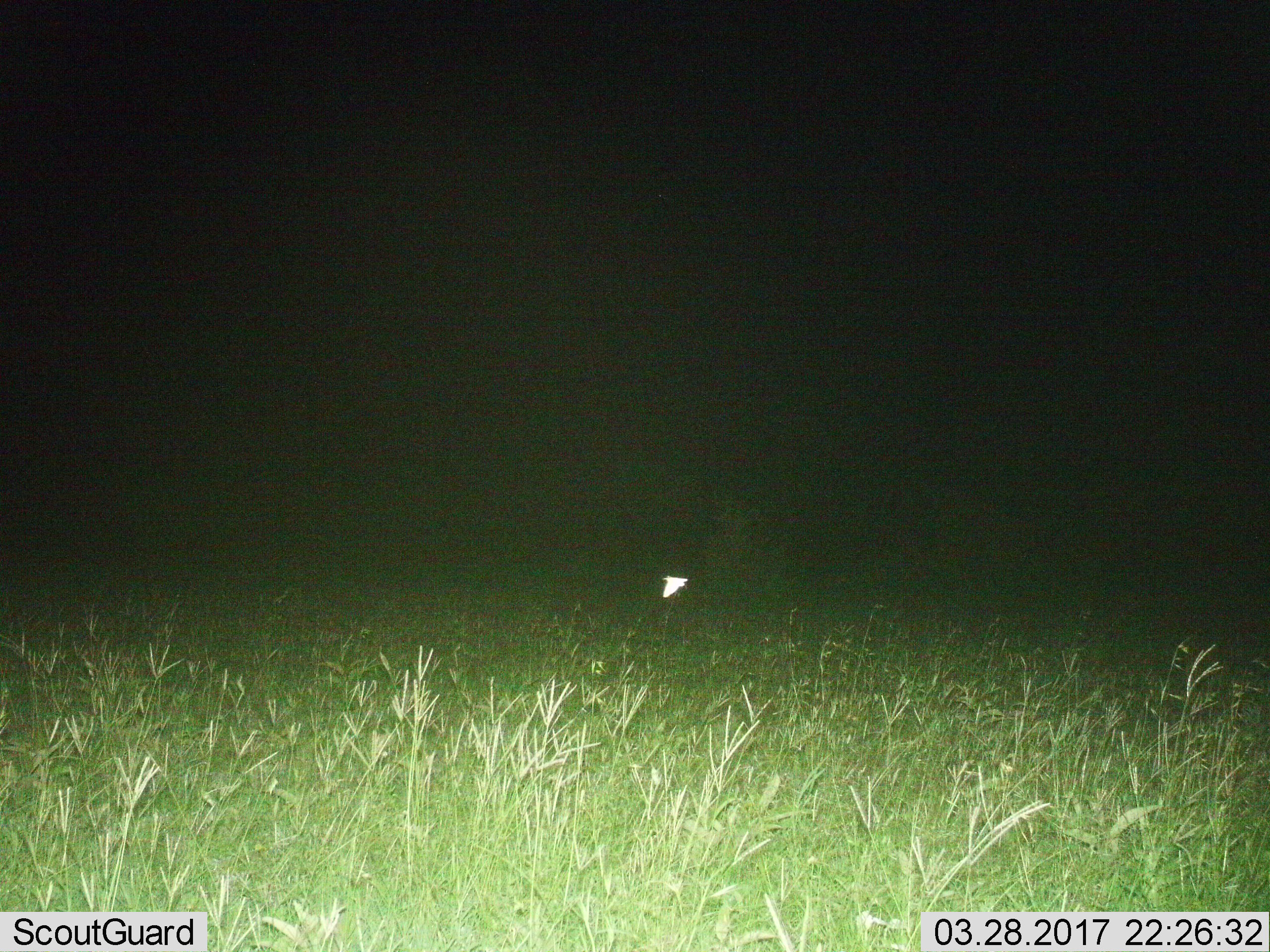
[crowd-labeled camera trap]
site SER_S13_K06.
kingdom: Animalia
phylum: Chordata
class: Aves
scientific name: Aves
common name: bird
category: birdother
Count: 1.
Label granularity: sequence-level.